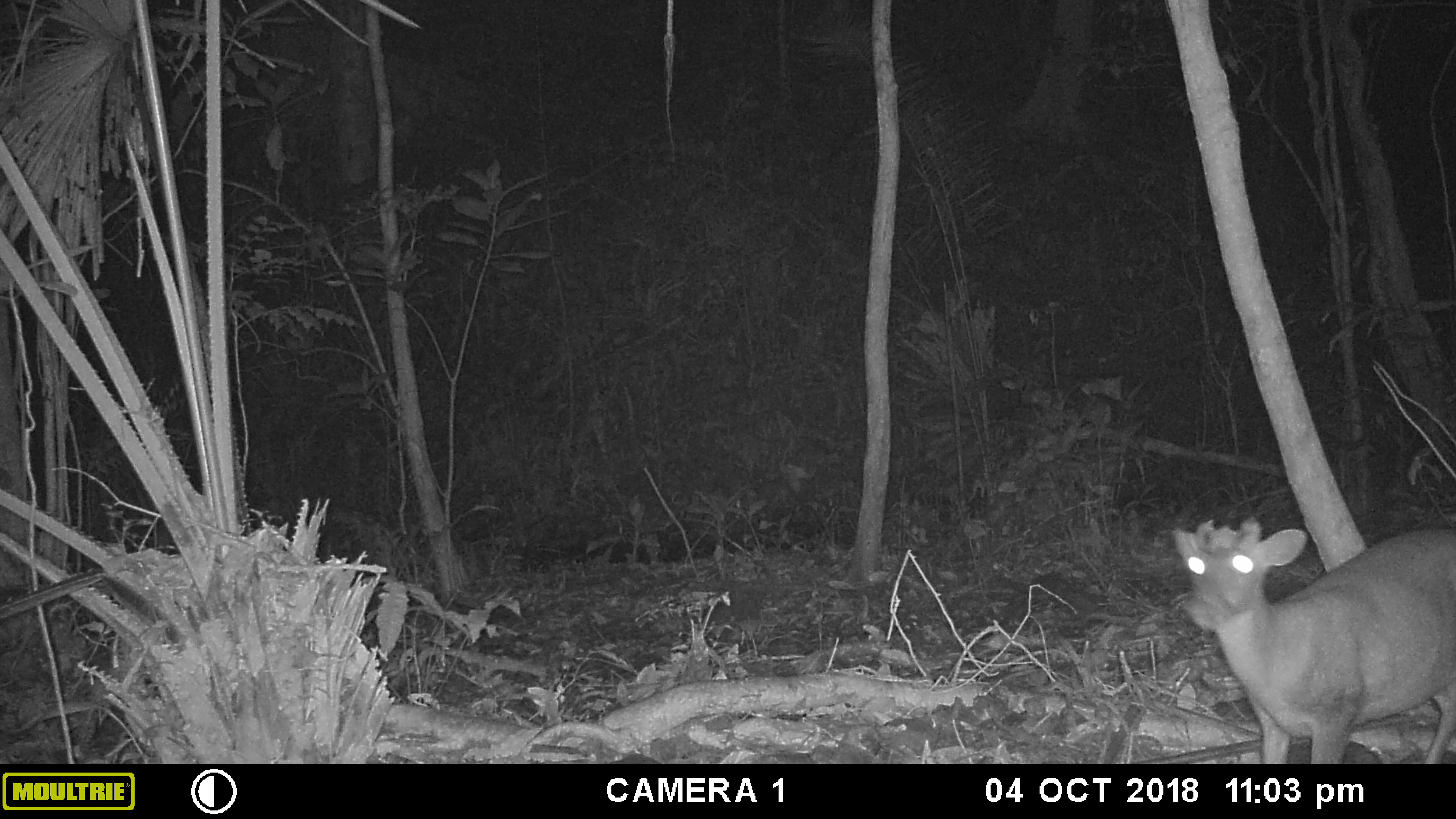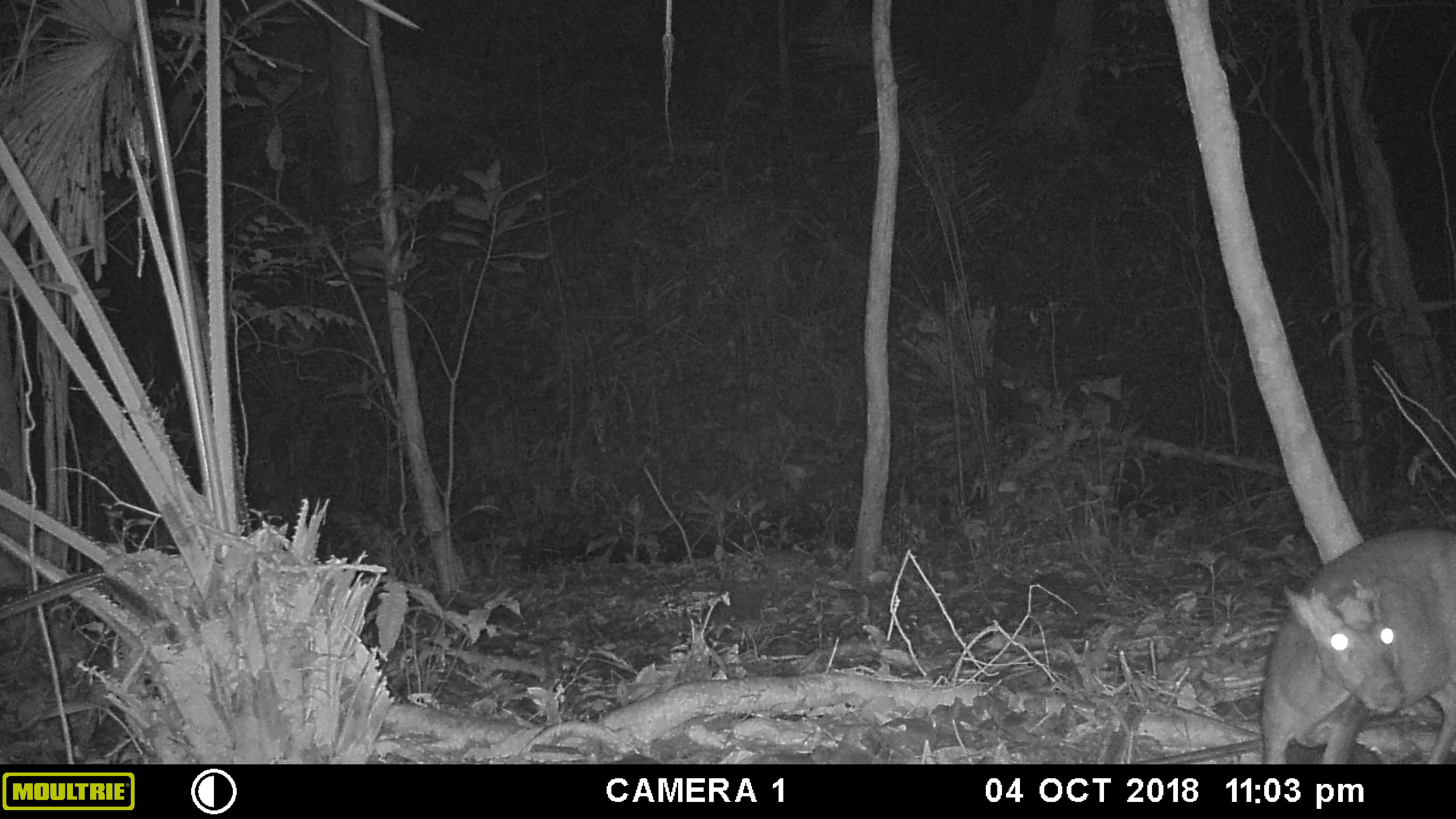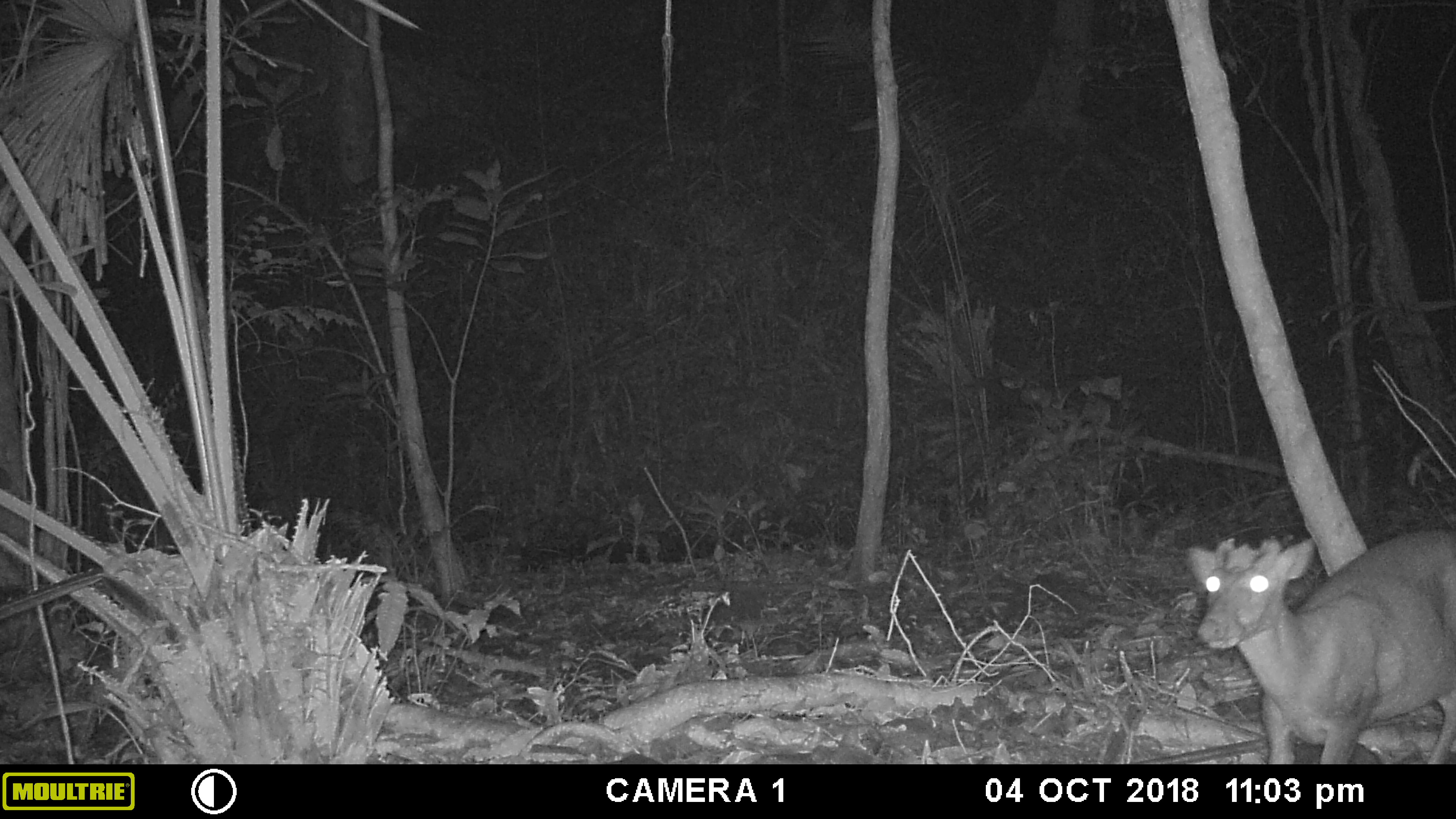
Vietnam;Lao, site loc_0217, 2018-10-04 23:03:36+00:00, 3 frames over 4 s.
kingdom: Animalia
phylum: Chordata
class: Mammalia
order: Artiodactyla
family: Cervidae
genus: Muntiacus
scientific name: Muntiacus rooseveltorum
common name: roosevelt's muntjac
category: roosevelts muntjac group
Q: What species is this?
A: Roosevelts muntjac group (roosevelt's muntjac) (Muntiacus rooseveltorum).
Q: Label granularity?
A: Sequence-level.